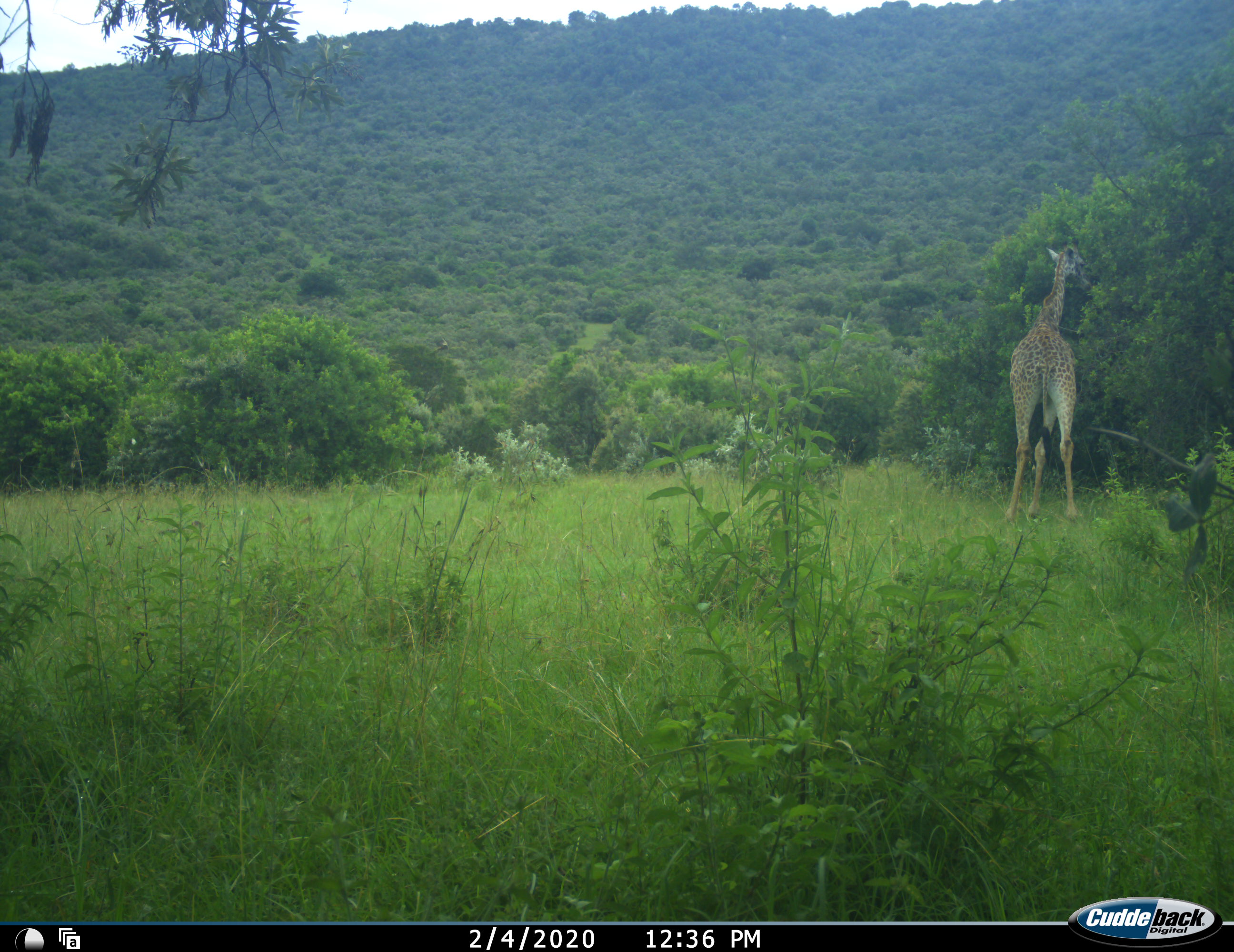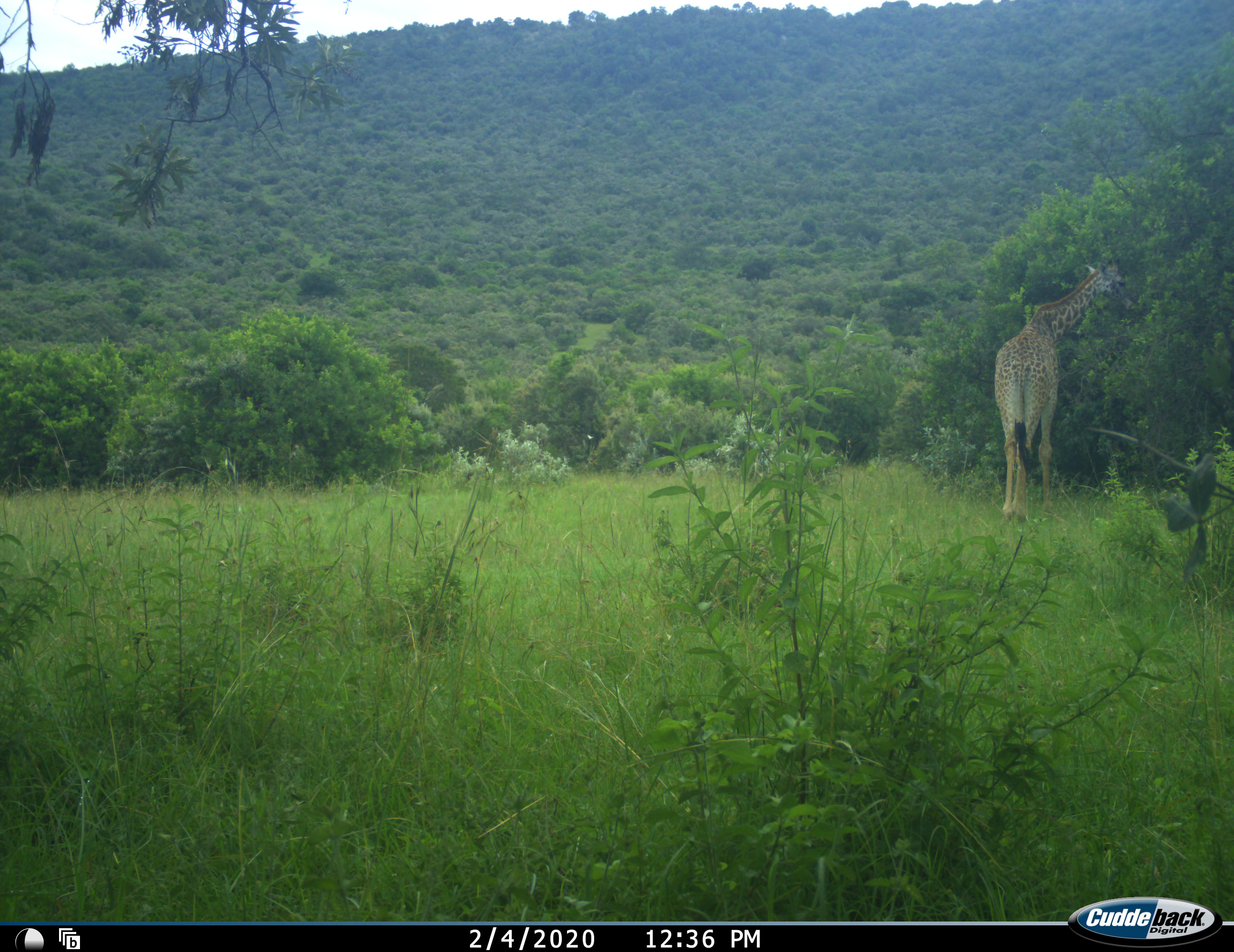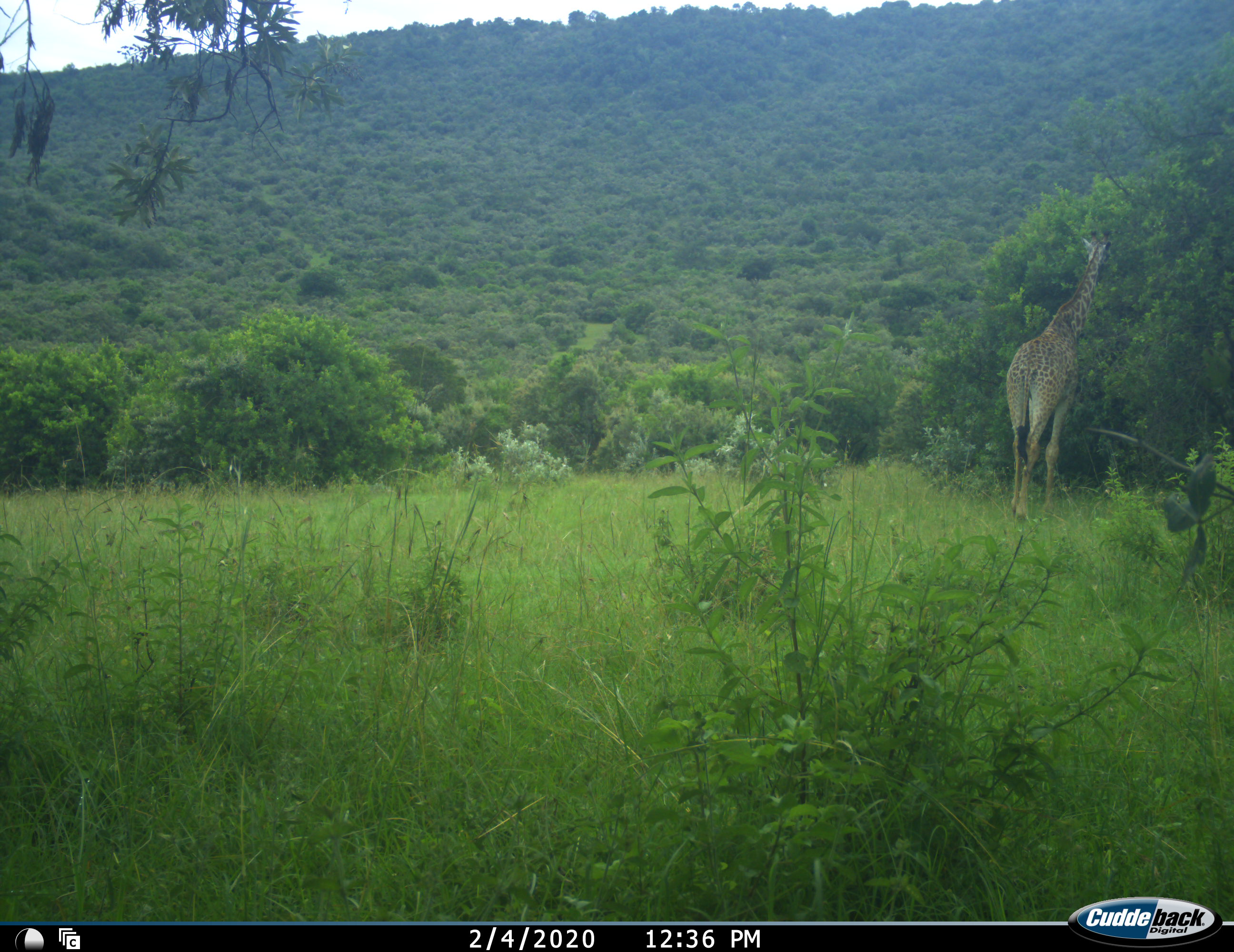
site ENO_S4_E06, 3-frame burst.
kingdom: Animalia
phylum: Chordata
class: Mammalia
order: Artiodactyla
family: Giraffidae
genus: Giraffa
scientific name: Giraffa camelopardalis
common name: giraffe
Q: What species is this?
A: Giraffe (Giraffa camelopardalis).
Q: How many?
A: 1.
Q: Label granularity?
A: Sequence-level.